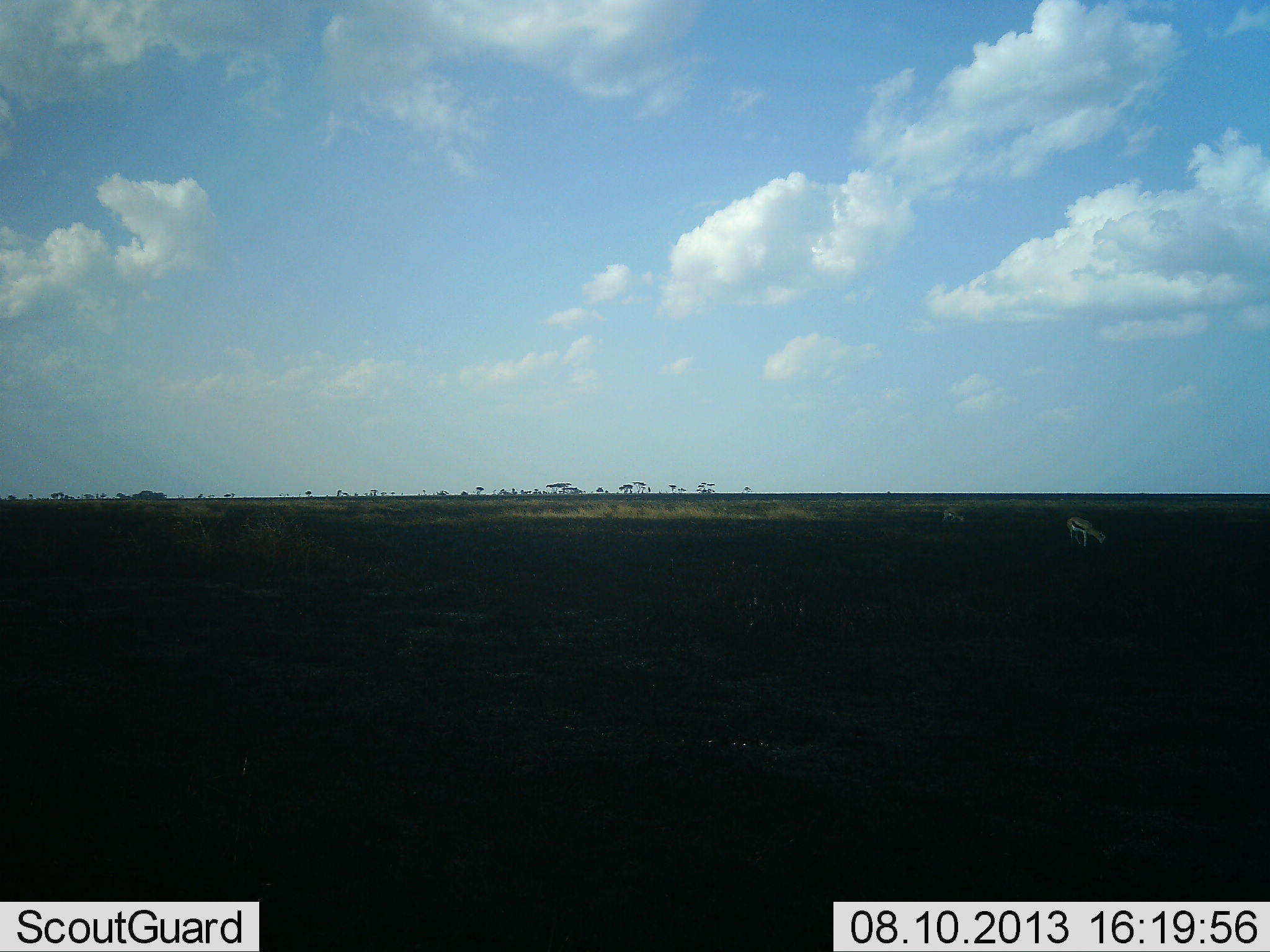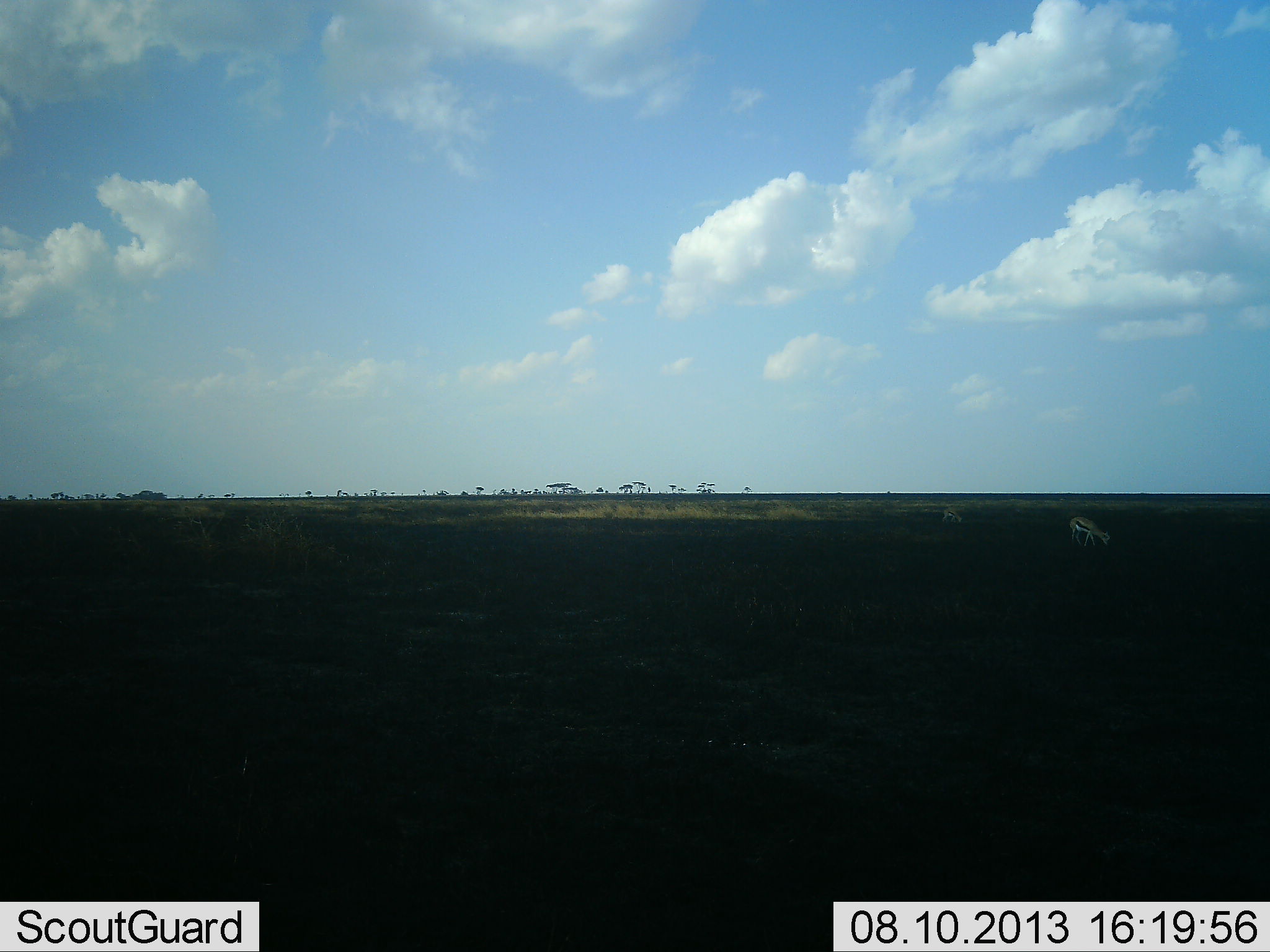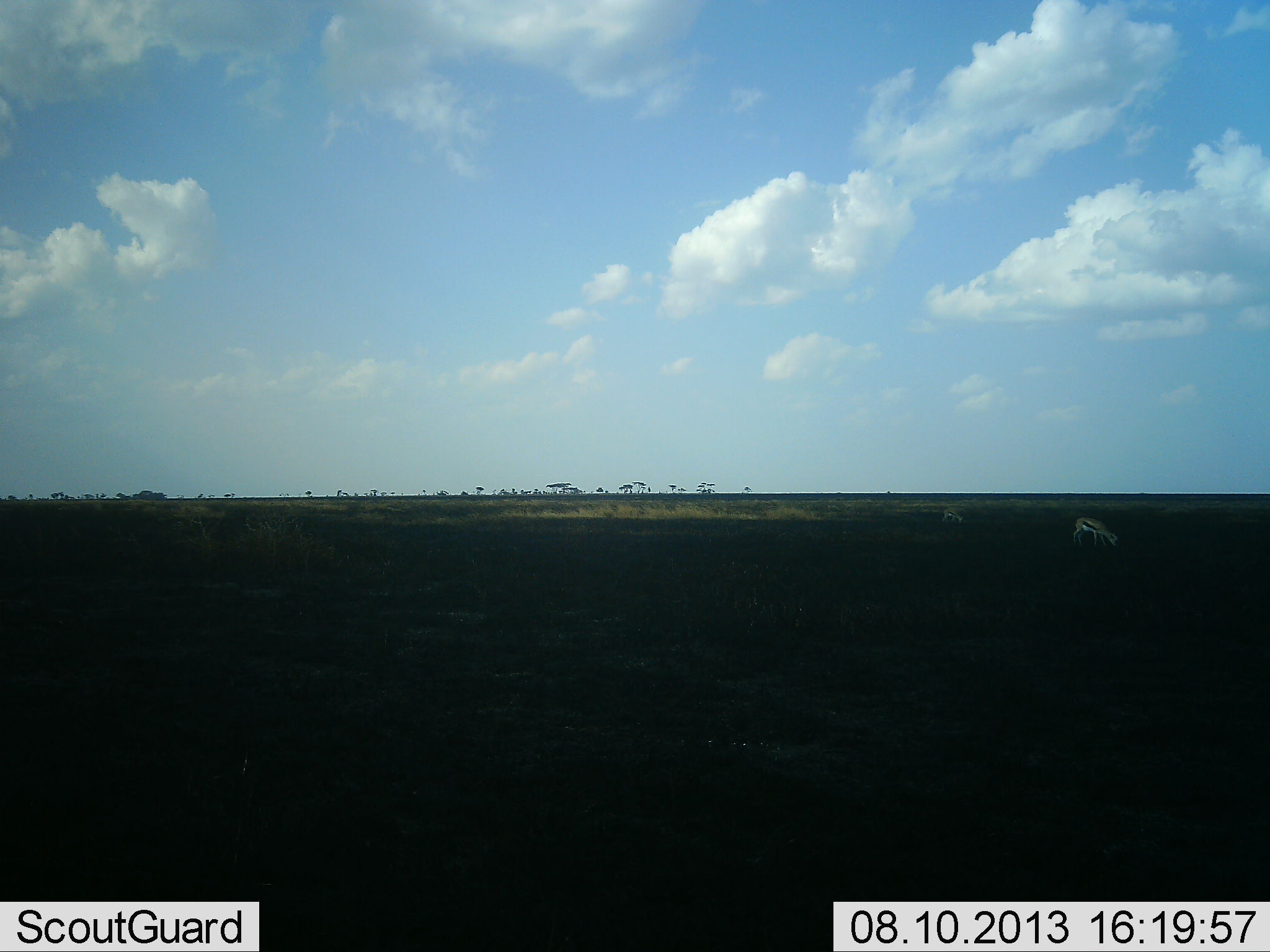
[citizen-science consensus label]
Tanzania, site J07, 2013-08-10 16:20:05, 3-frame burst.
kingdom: Animalia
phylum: Chordata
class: Mammalia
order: Artiodactyla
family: Bovidae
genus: Eudorcas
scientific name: Eudorcas thomsonii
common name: thomson's gazelle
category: gazellethomsons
Gazellethomsons (thomson's gazelle) (Eudorcas thomsonii), count 2. Behavior (volunteer vote fractions): standing 22%, resting 0%, moving 17%, interacting 0%. Young present (vote fraction): 0%. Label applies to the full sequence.